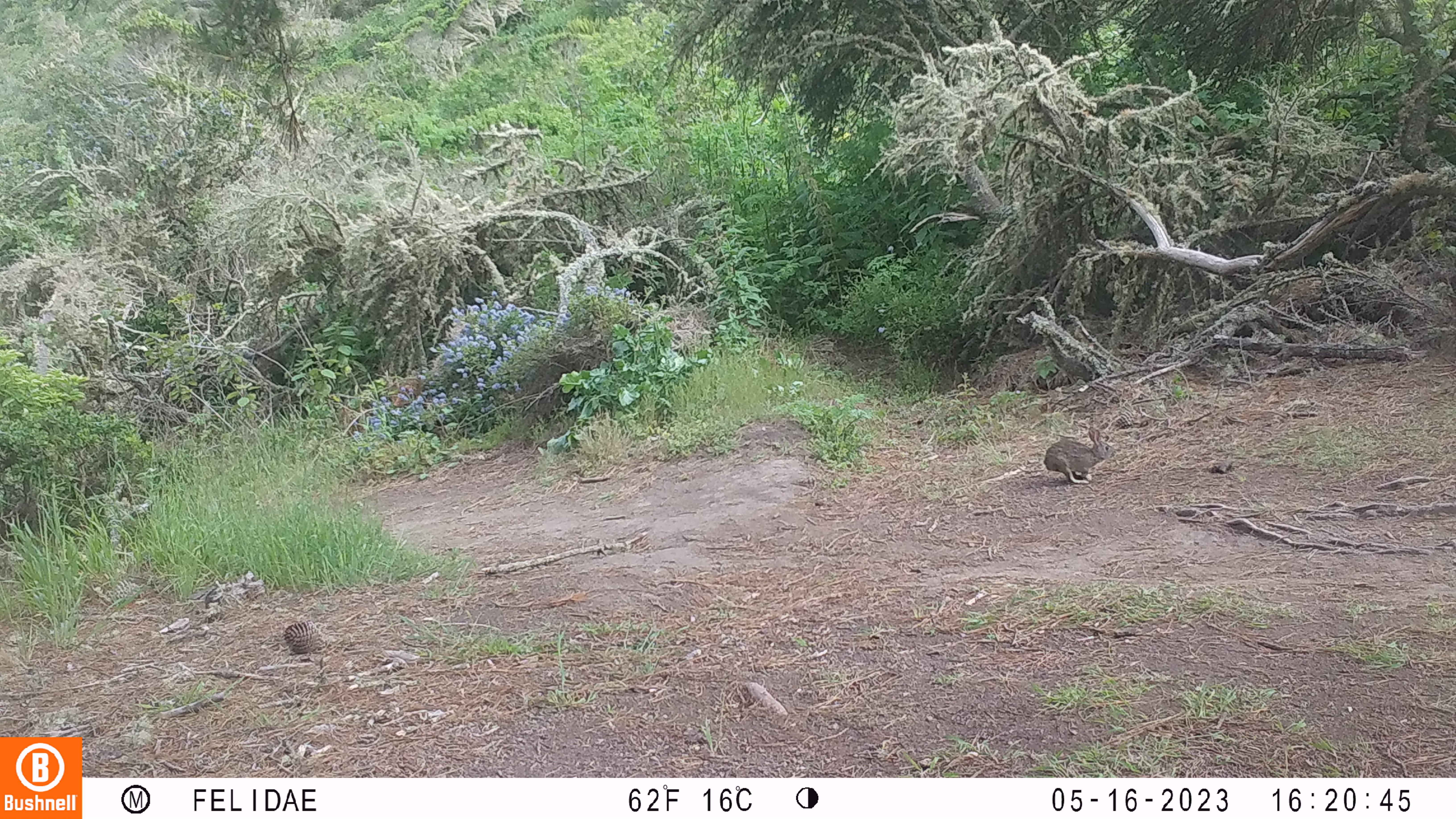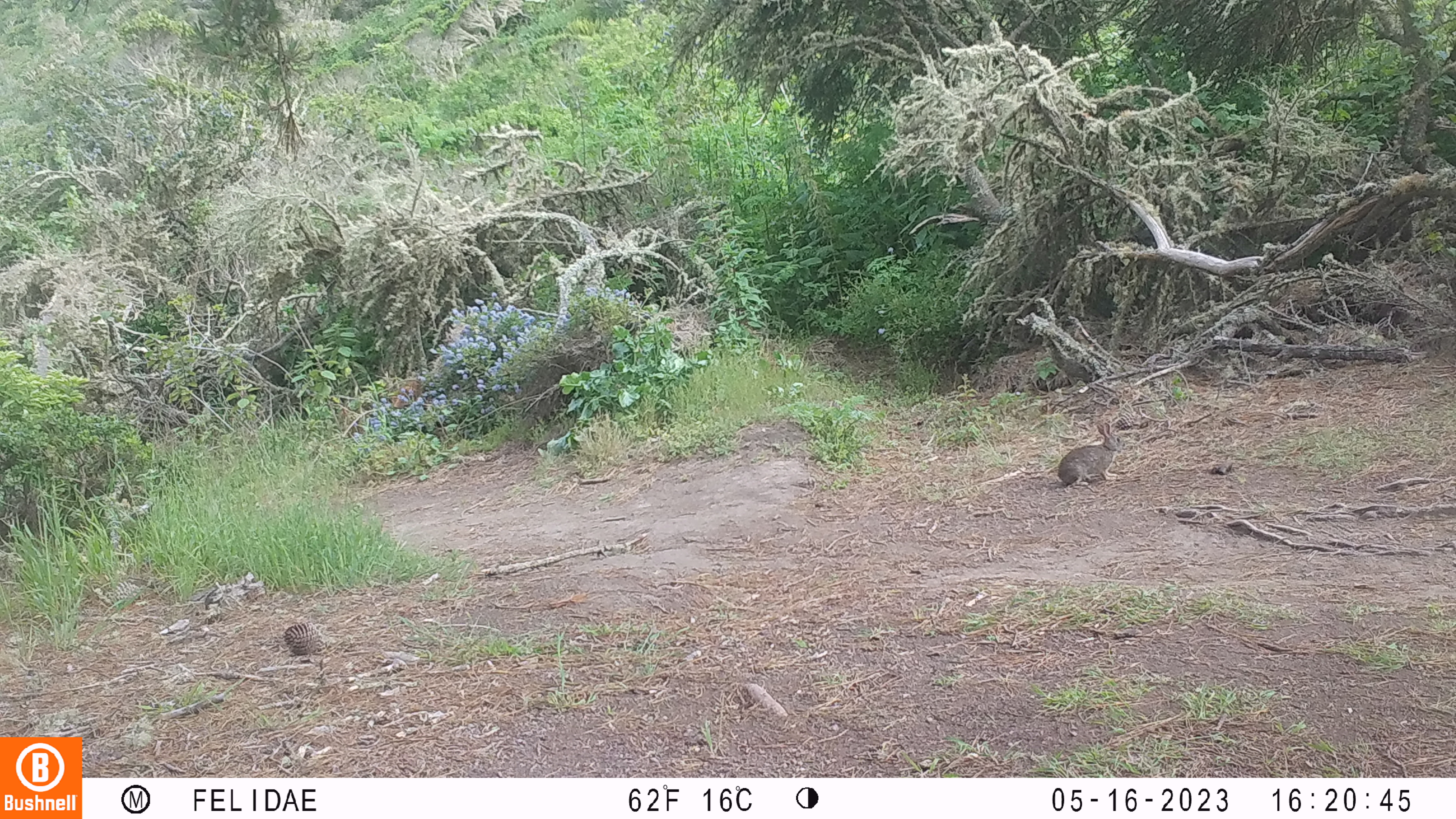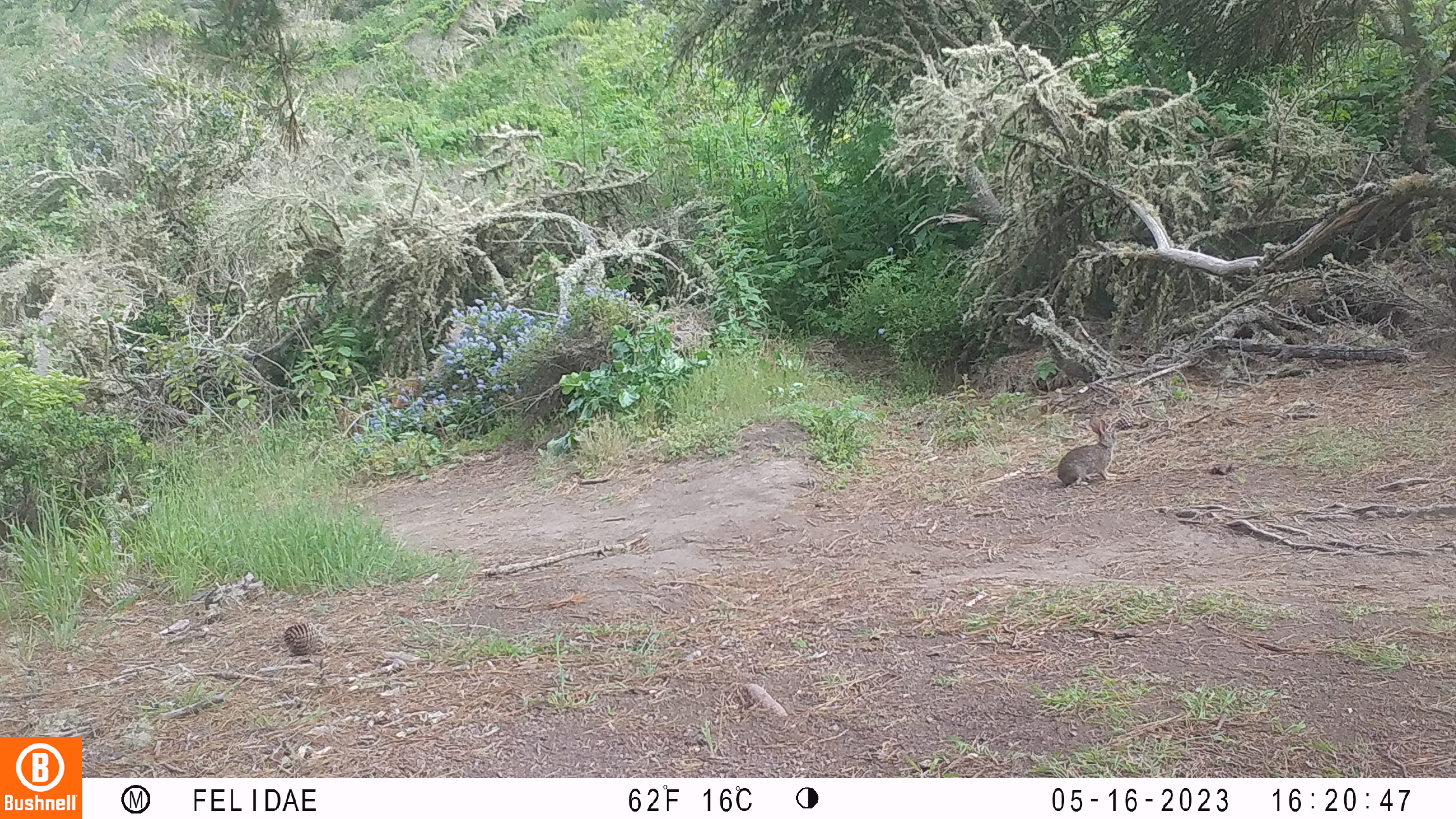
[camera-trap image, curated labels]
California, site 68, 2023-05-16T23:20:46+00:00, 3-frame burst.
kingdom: Animalia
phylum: Chordata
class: Mammalia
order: Lagomorpha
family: Leporidae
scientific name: Leporidae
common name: rabbit